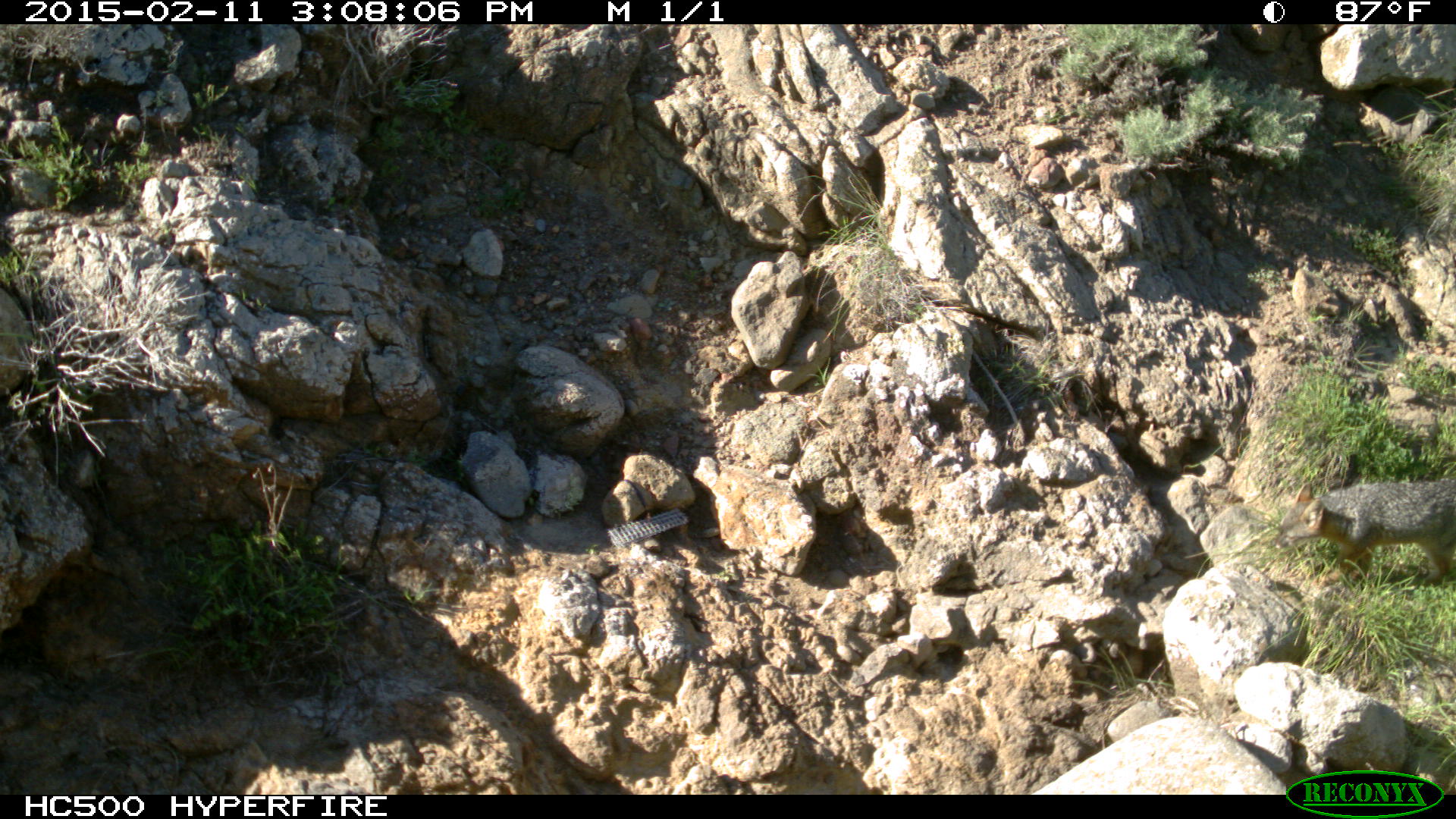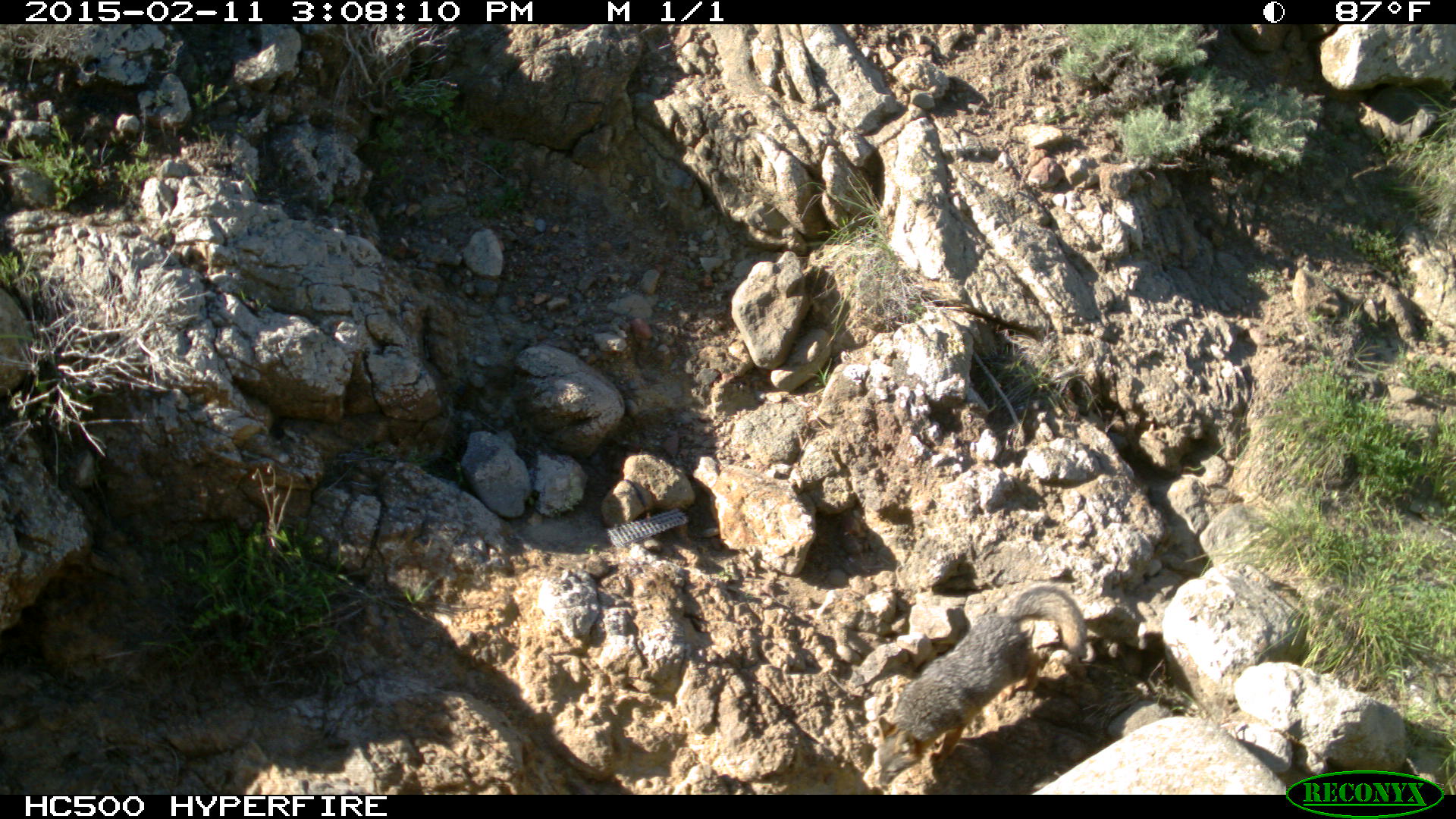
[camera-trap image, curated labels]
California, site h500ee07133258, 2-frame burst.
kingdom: Animalia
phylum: Chordata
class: Mammalia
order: Carnivora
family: Canidae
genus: Urocyon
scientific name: Urocyon littoralis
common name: island fox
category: fox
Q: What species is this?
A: Fox (island fox) (Urocyon littoralis).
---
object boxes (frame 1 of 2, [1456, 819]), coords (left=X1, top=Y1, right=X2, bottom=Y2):
fox: (left=1274, top=479, right=1455, bottom=583)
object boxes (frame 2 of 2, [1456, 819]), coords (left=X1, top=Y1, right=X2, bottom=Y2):
fox: (left=874, top=582, right=1086, bottom=786)